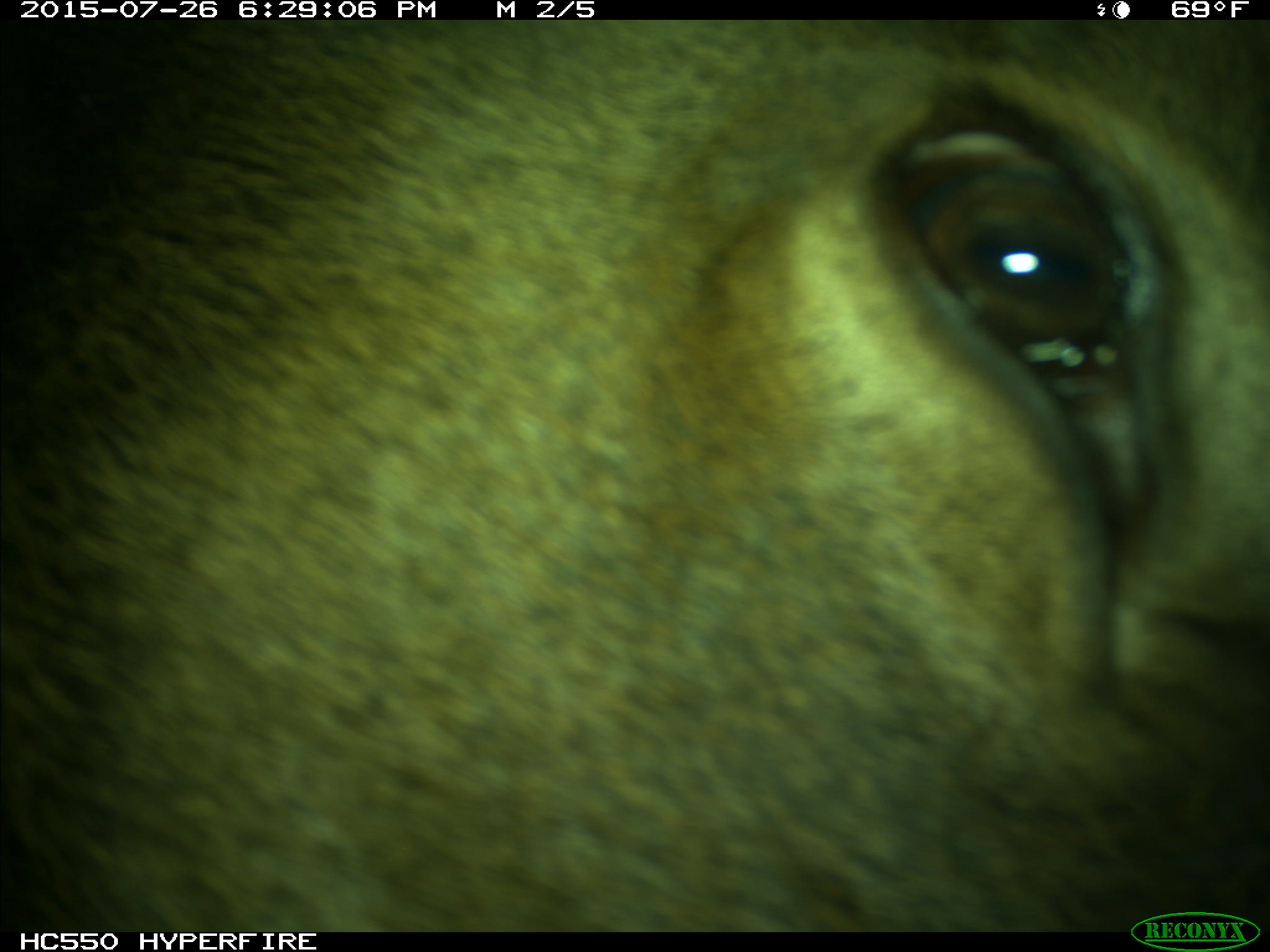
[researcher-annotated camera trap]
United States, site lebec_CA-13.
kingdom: Animalia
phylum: Chordata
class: Mammalia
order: Artiodactyla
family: Cervidae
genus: Cervus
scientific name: Cervus canadensis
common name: elk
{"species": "Cervus canadensis (elk)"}